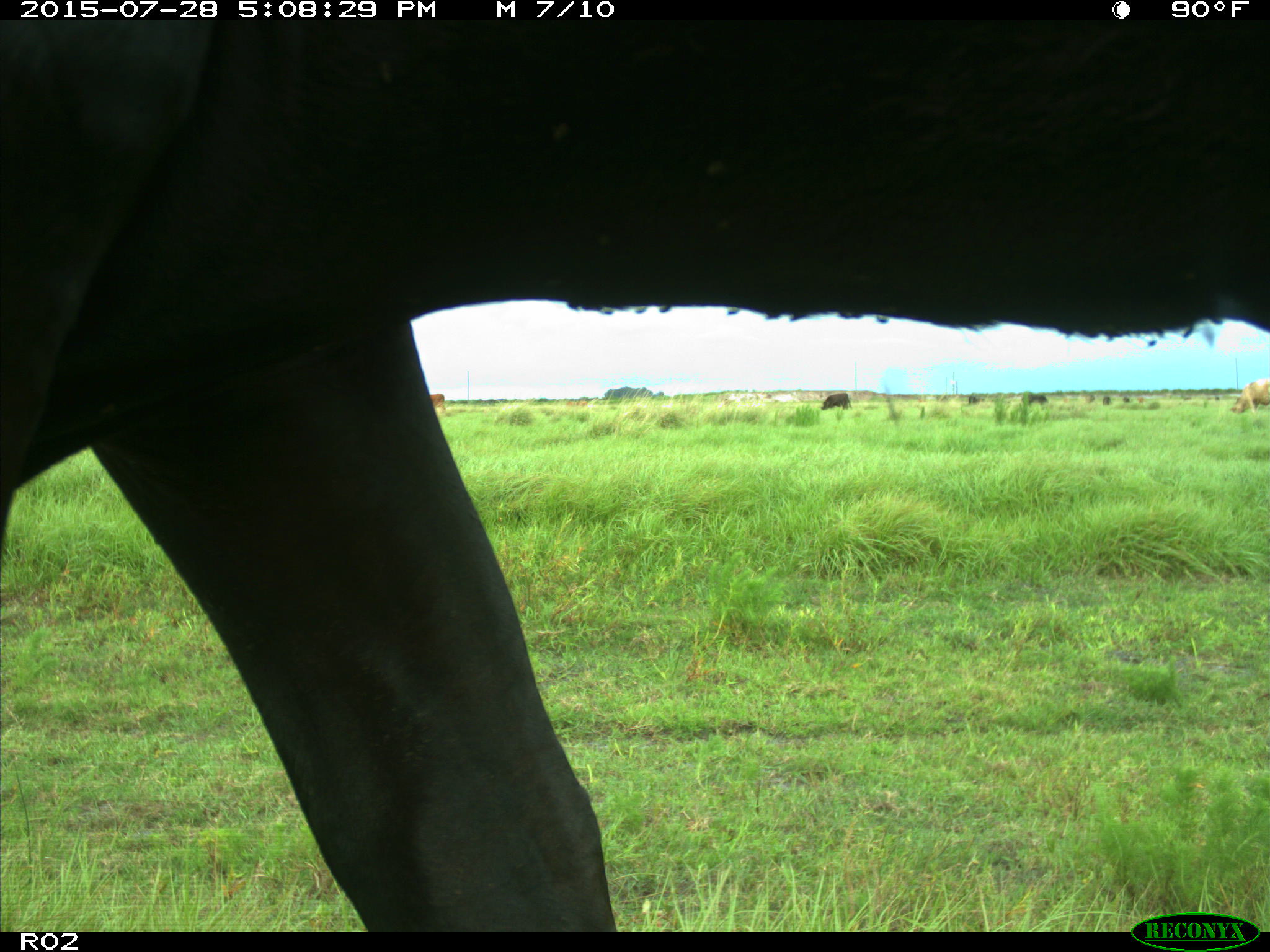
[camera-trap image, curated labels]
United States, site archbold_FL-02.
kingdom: Animalia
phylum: Chordata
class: Mammalia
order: Artiodactyla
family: Bovidae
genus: Bos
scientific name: Bos taurus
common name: domestic cow